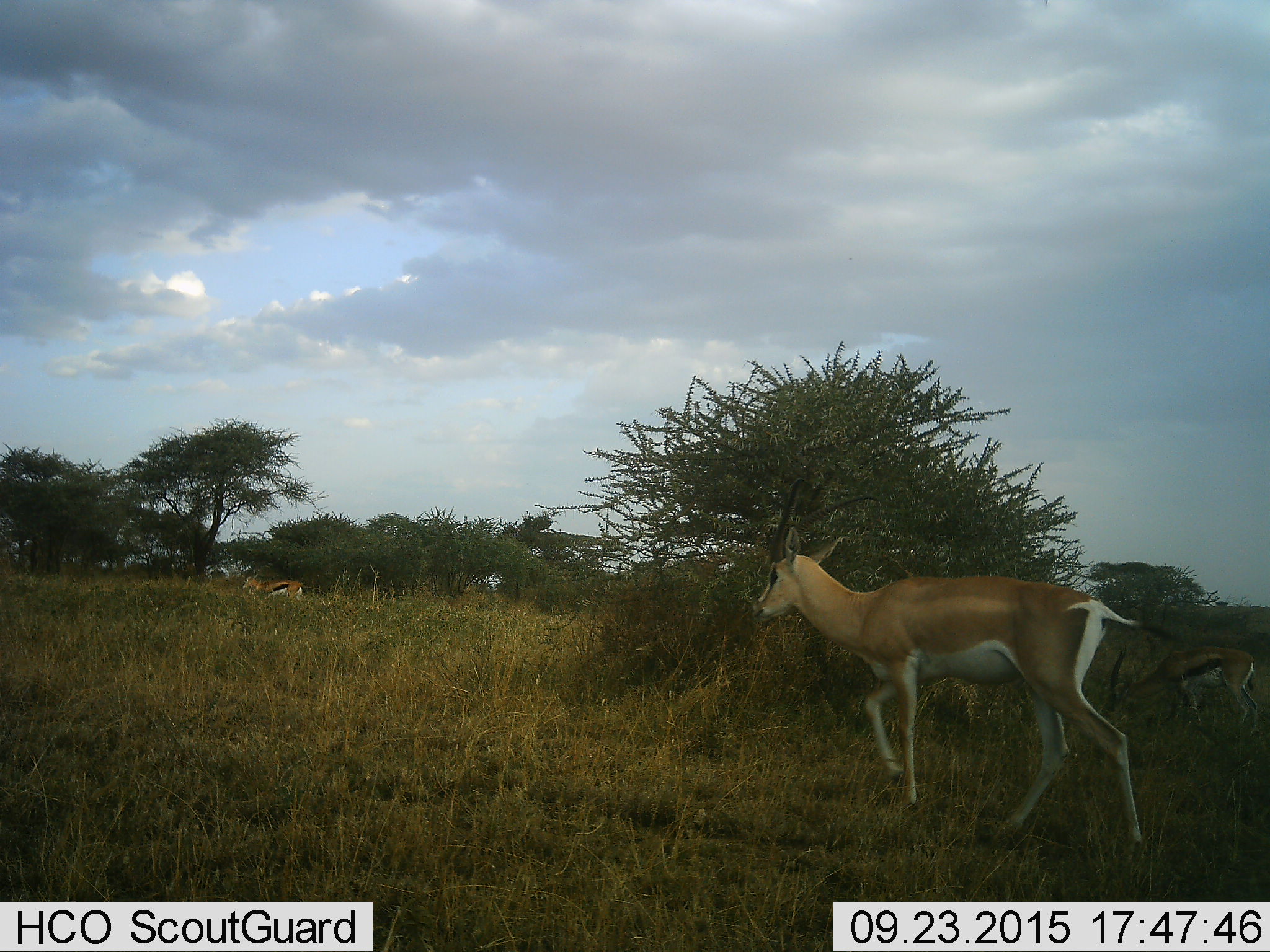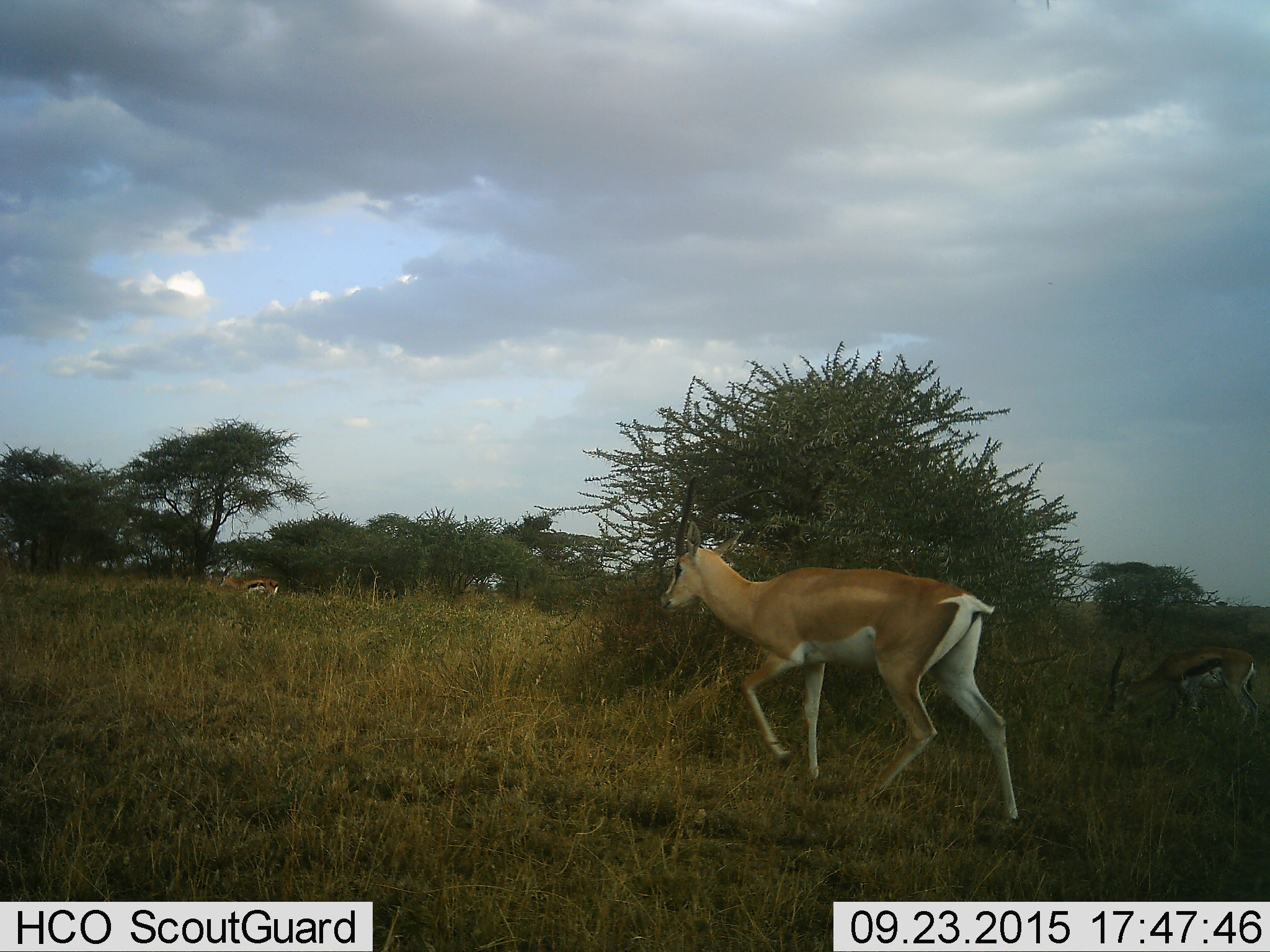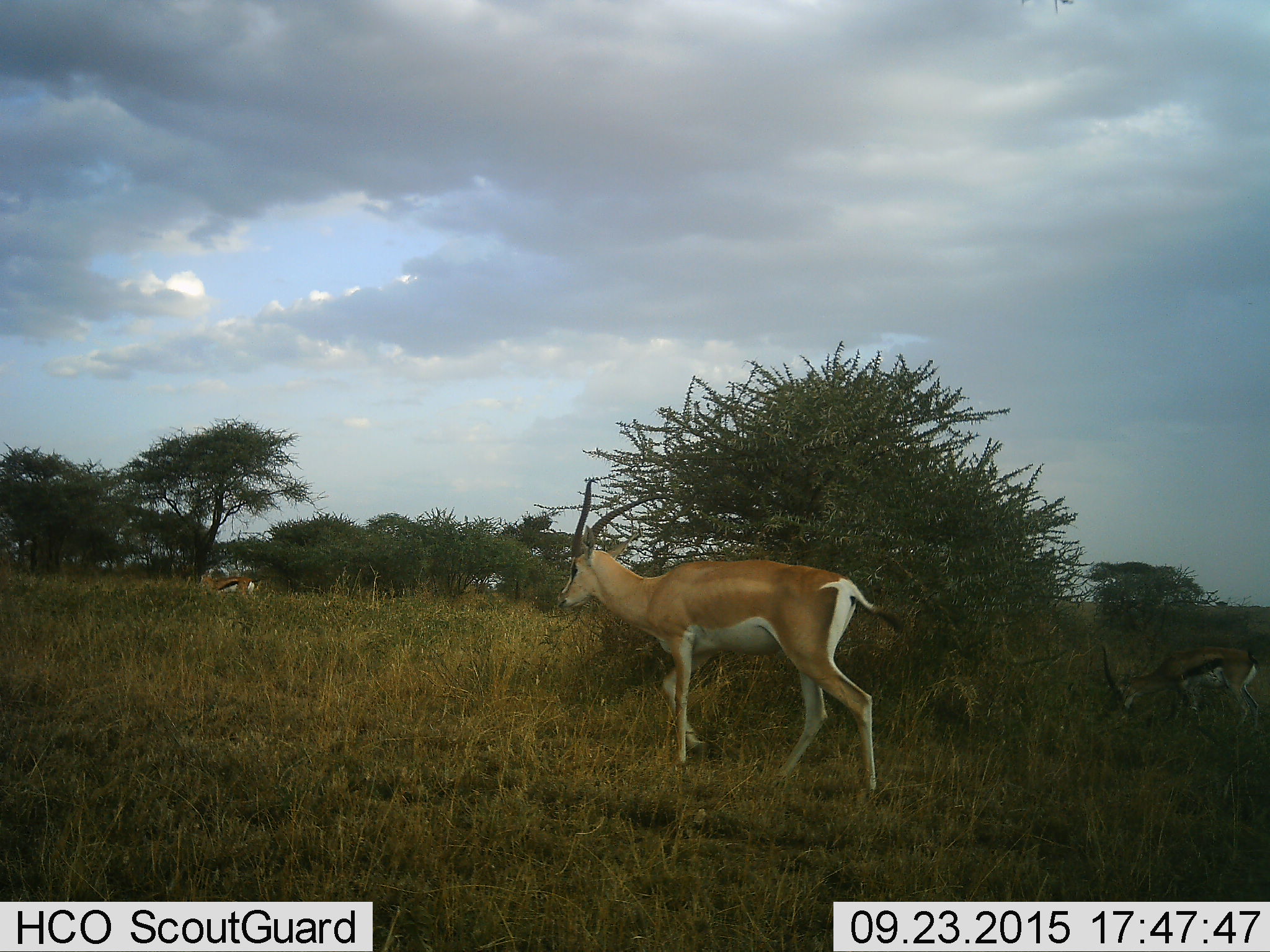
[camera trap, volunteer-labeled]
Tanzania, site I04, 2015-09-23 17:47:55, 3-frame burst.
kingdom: Animalia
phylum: Chordata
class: Mammalia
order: Artiodactyla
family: Bovidae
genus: Nanger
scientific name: Nanger granti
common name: grant's gazelle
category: gazellegrants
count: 1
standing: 10%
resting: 0%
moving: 100%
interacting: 0%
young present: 0%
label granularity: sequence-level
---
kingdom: Animalia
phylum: Chordata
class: Mammalia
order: Artiodactyla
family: Bovidae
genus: Eudorcas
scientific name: Eudorcas thomsonii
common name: thomson's gazelle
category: gazellethomsons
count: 2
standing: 43%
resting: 0%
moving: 57%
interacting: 0%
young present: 0%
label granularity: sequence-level